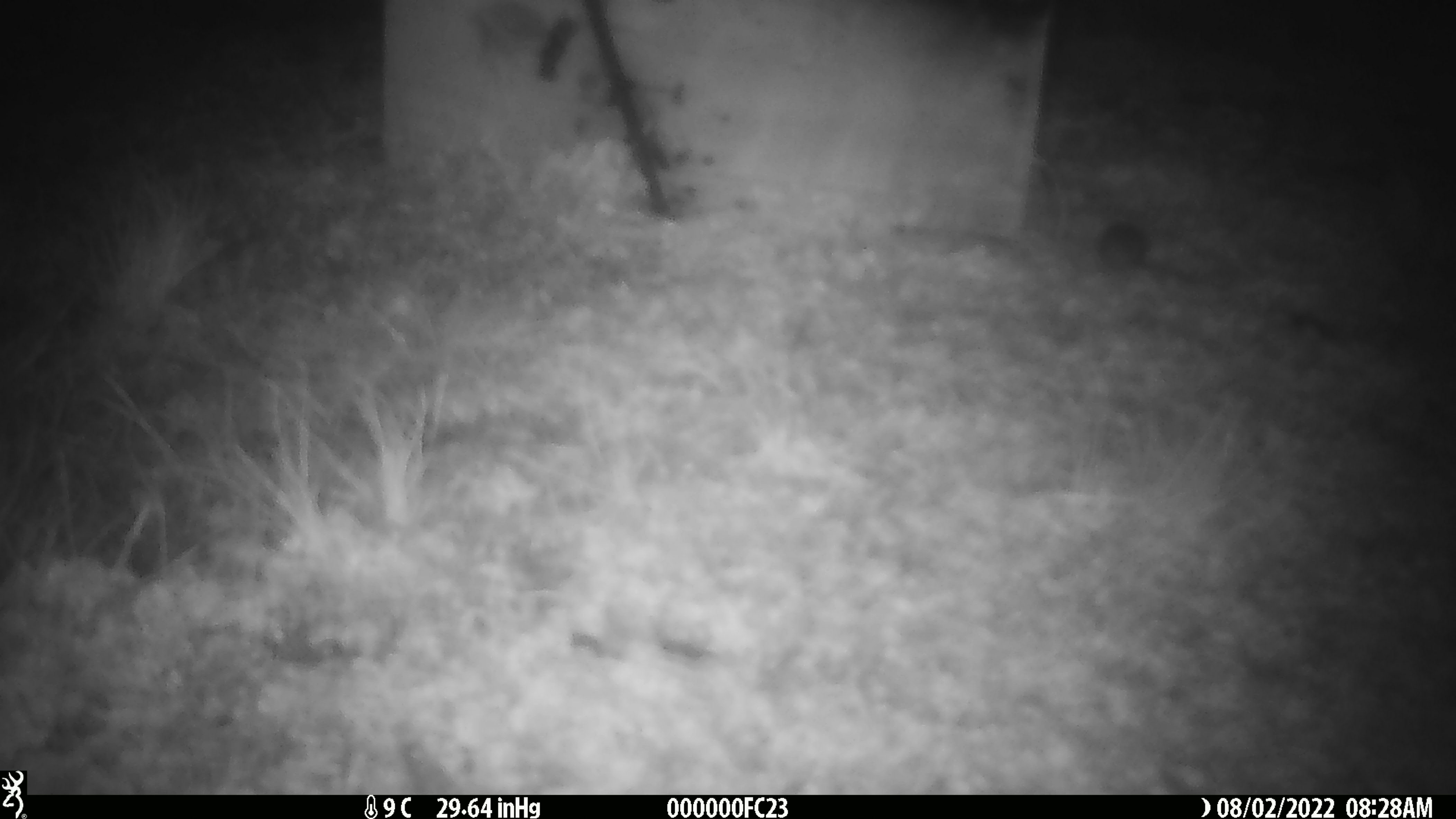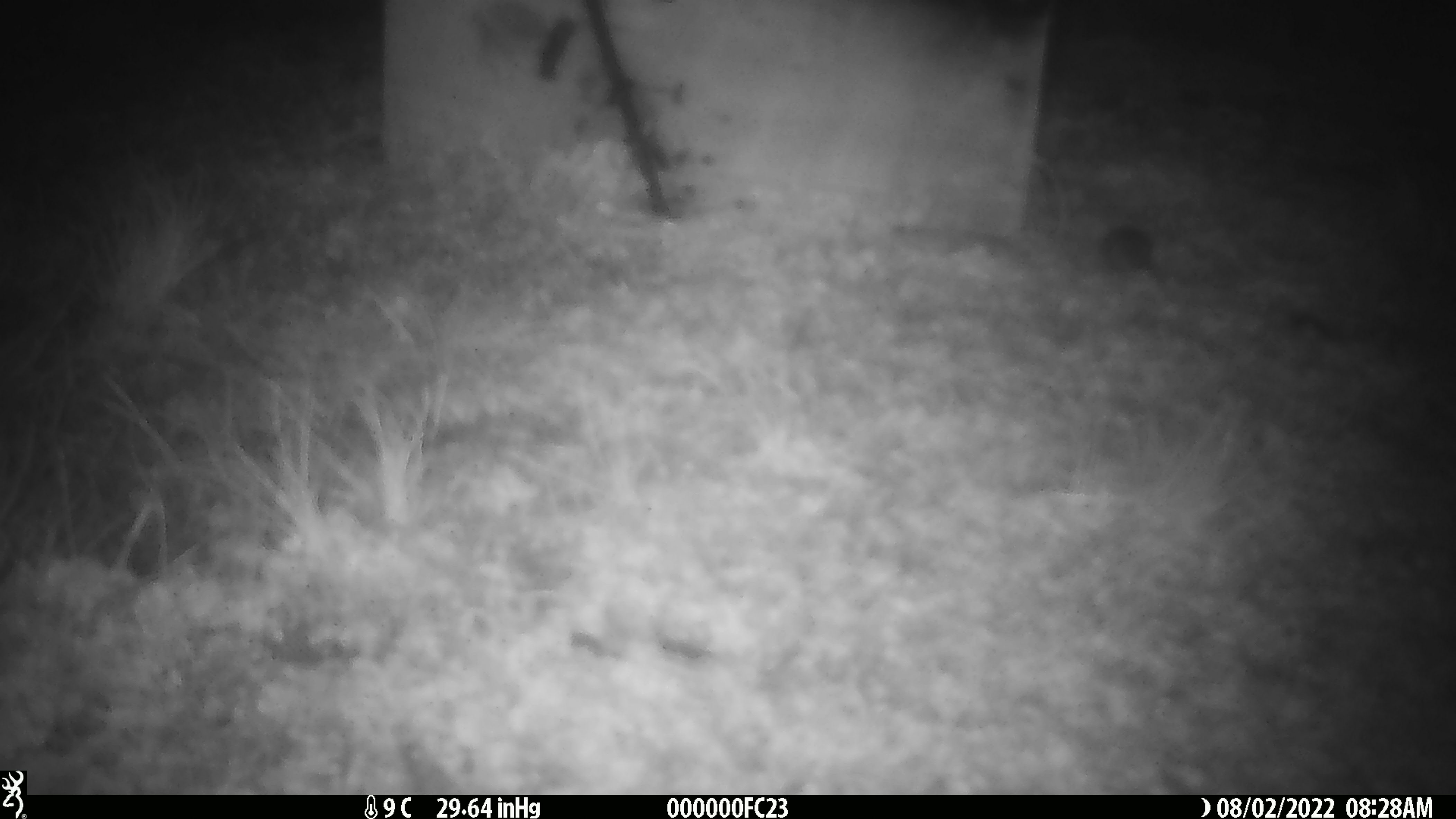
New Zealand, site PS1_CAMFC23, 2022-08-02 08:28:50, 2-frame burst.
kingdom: Animalia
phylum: Chordata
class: Mammalia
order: Rodentia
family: Muridae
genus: Mus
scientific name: Mus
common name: mouse